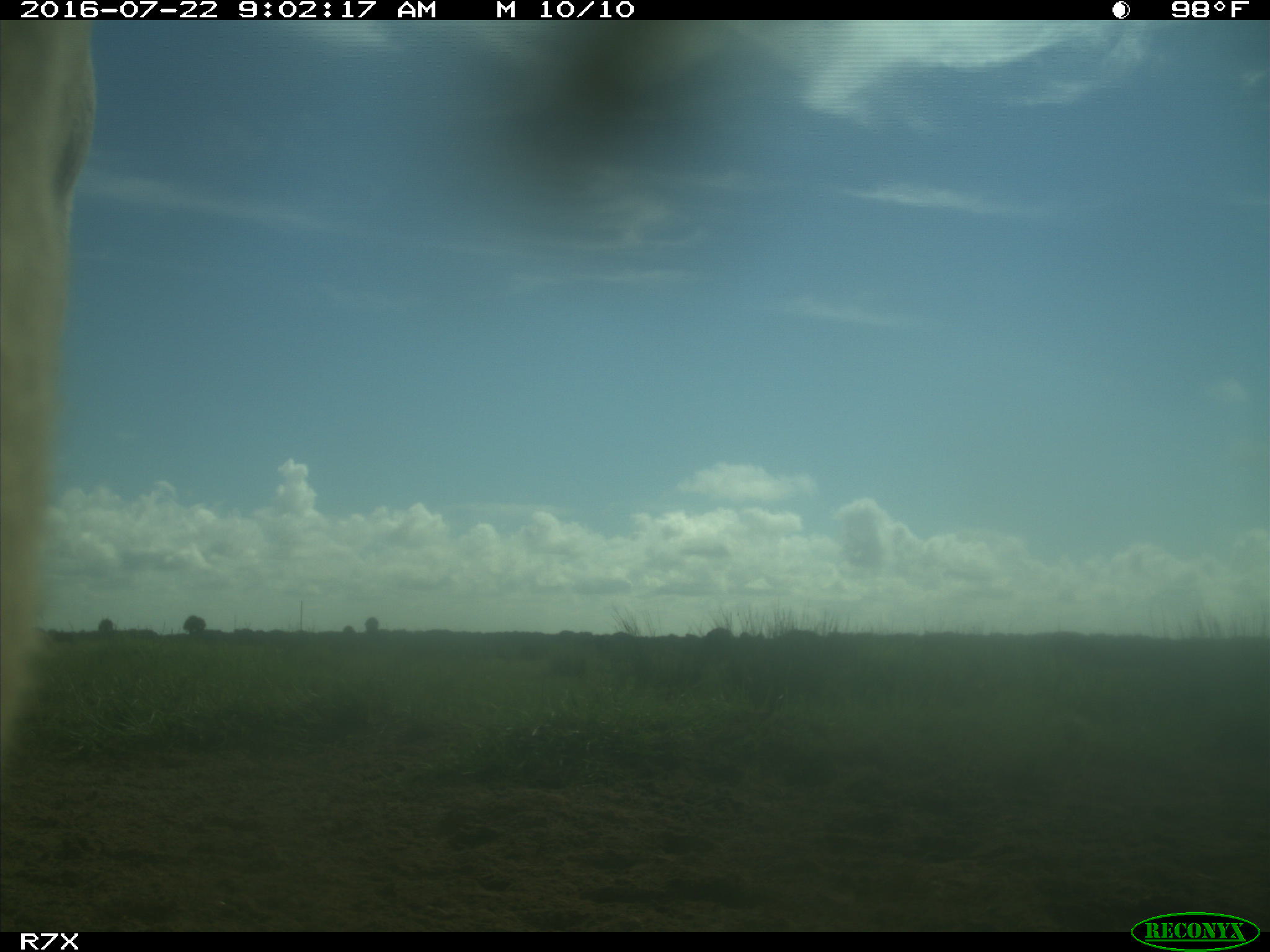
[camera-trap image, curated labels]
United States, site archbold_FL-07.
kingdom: Animalia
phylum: Chordata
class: Mammalia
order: Artiodactyla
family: Bovidae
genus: Bos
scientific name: Bos taurus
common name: domestic cow